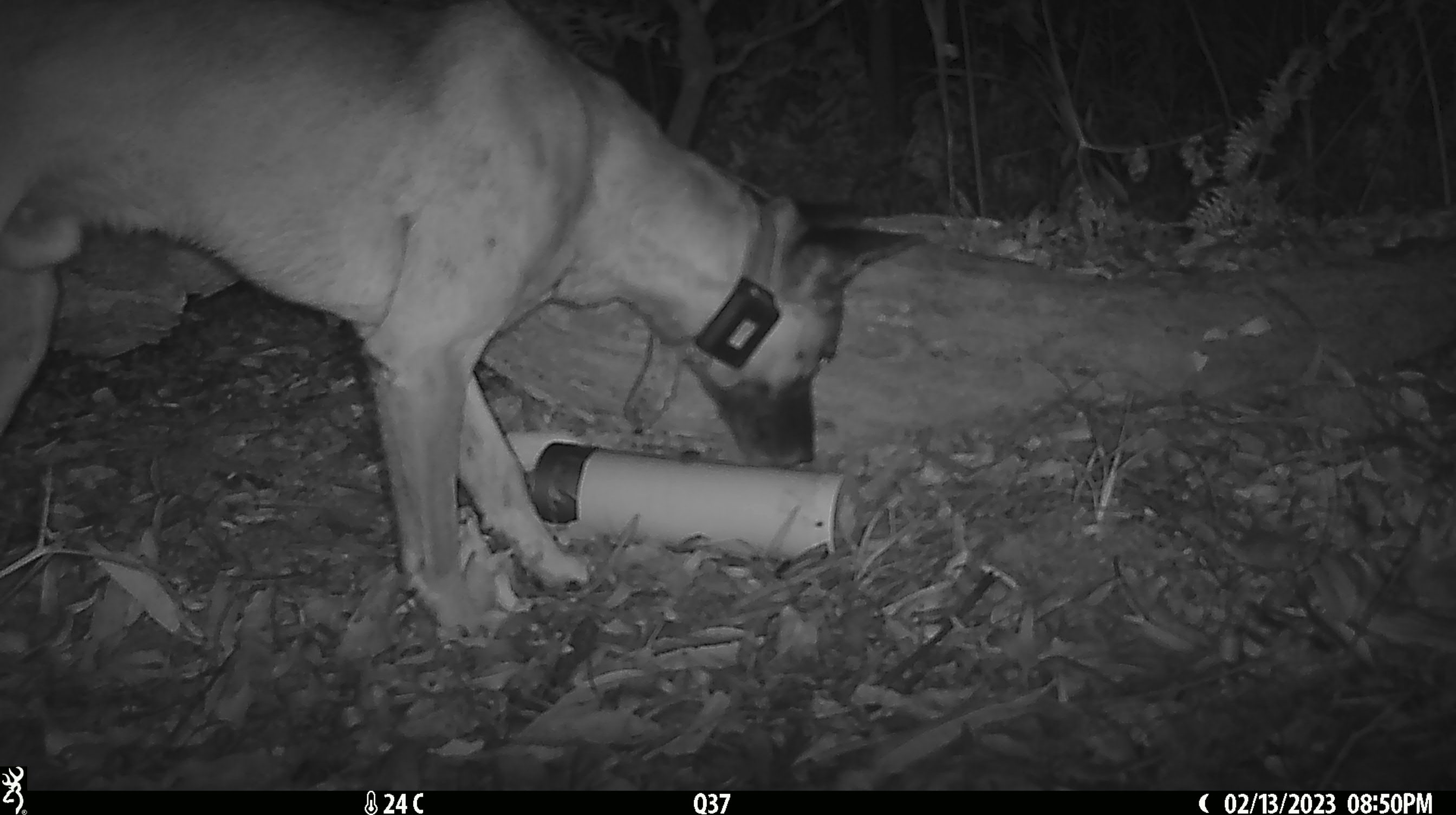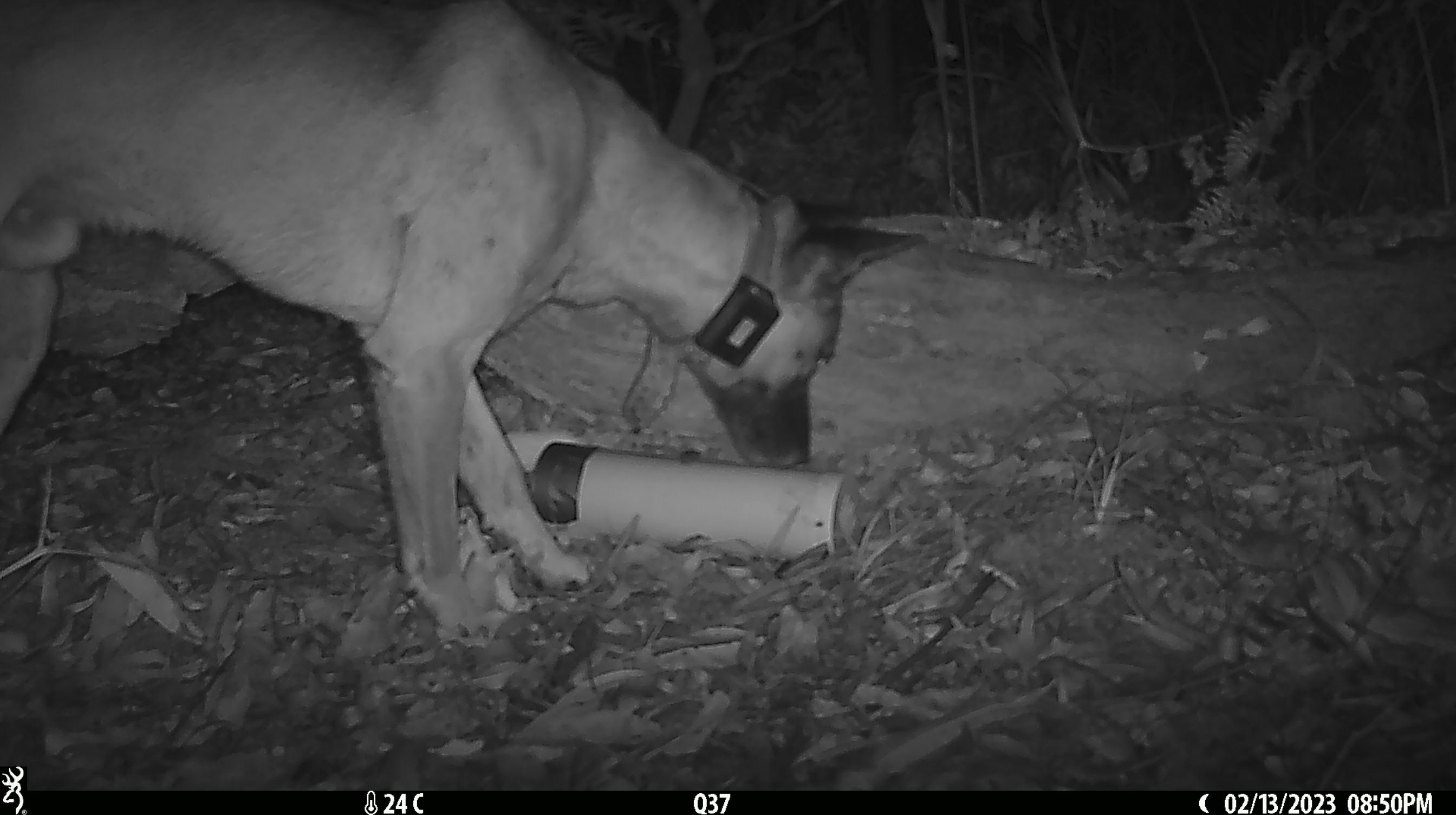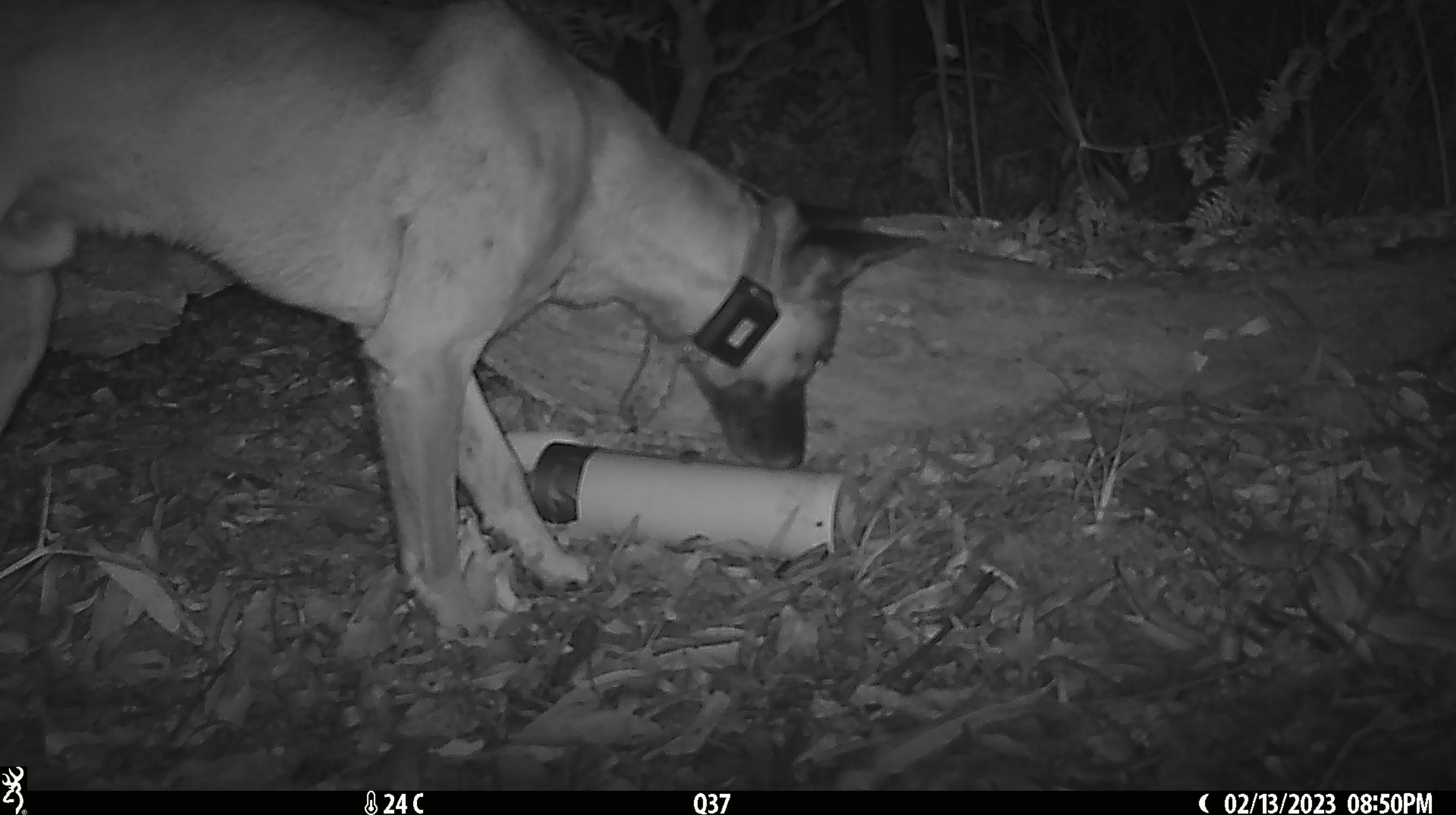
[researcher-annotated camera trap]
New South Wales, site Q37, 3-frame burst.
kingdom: Animalia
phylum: Chordata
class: Mammalia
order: Carnivora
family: Canidae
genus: Canis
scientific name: Canis familiaris dingo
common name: dingo